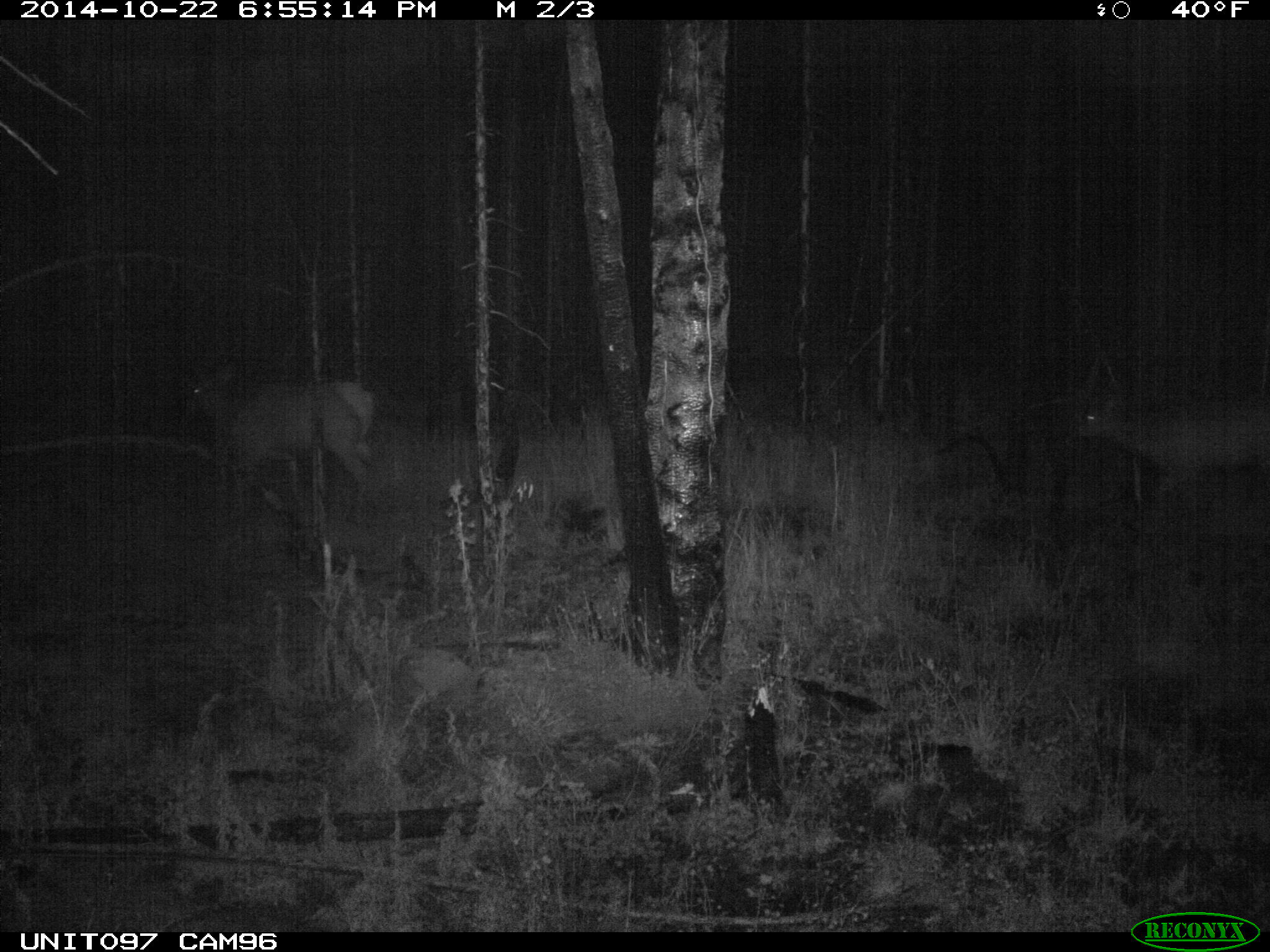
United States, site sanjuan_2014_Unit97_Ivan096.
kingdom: Animalia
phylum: Chordata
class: Mammalia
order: Artiodactyla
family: Cervidae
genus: Cervus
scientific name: Cervus elaphus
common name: red deer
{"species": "Cervus elaphus (red deer)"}